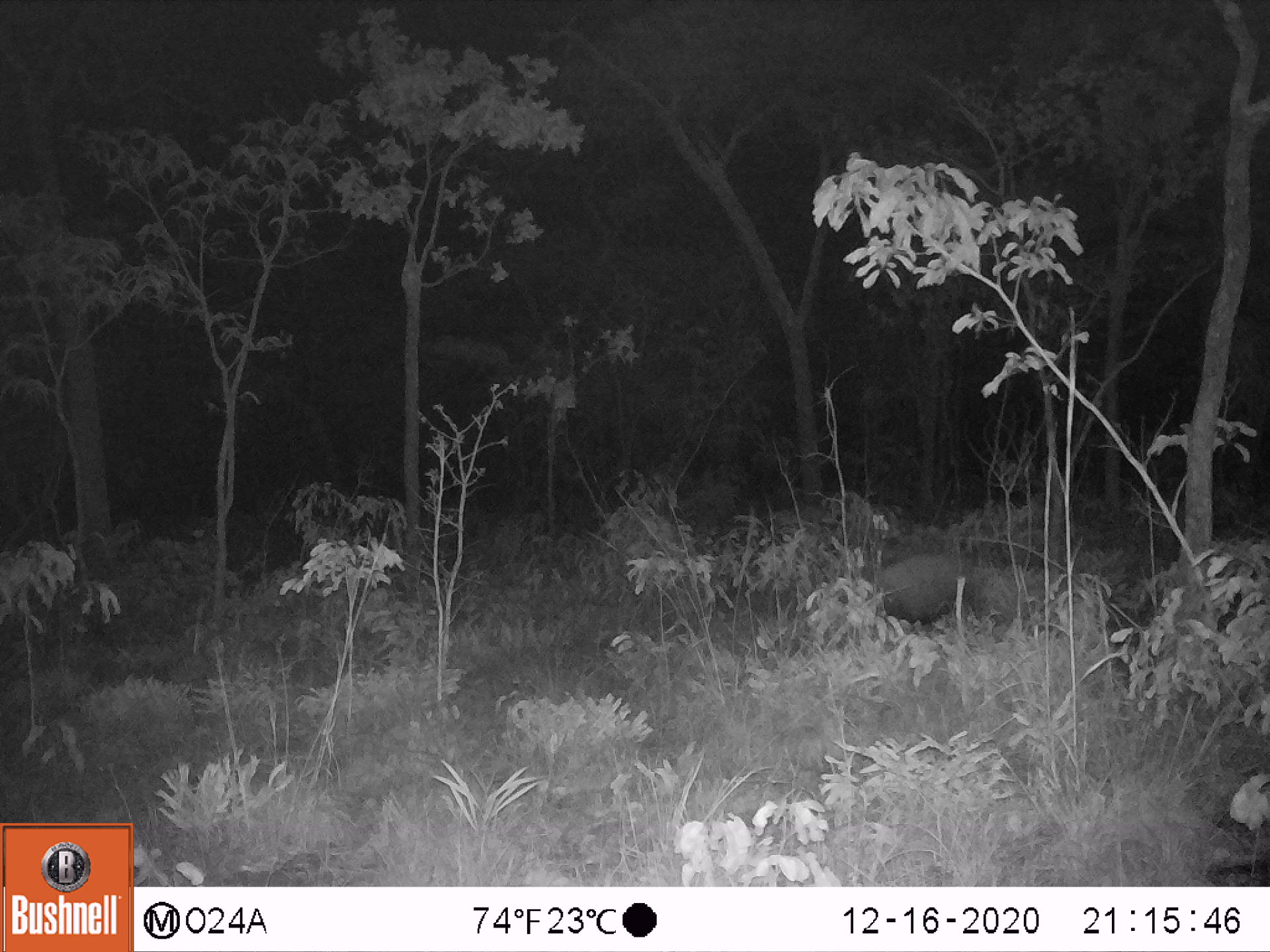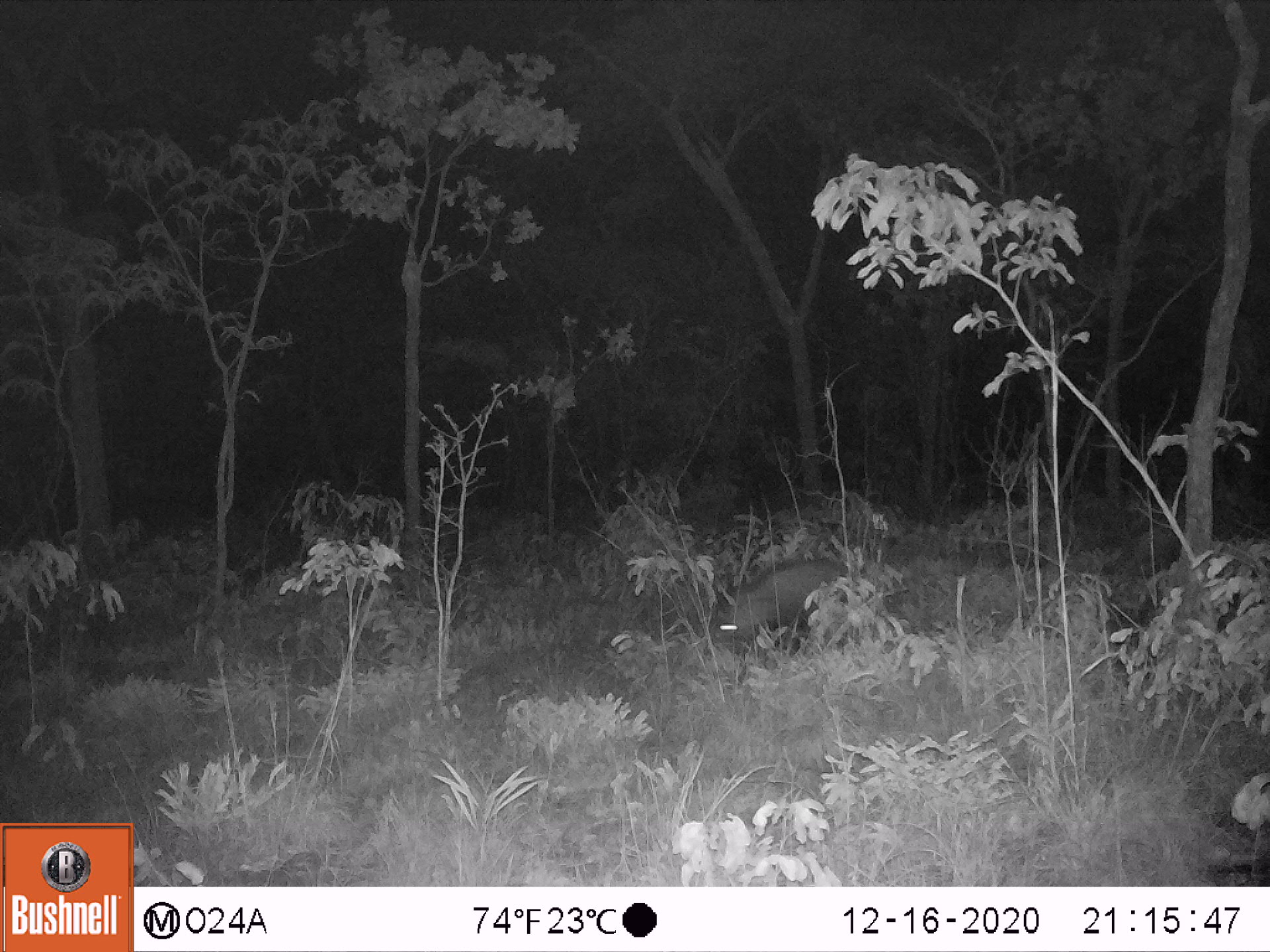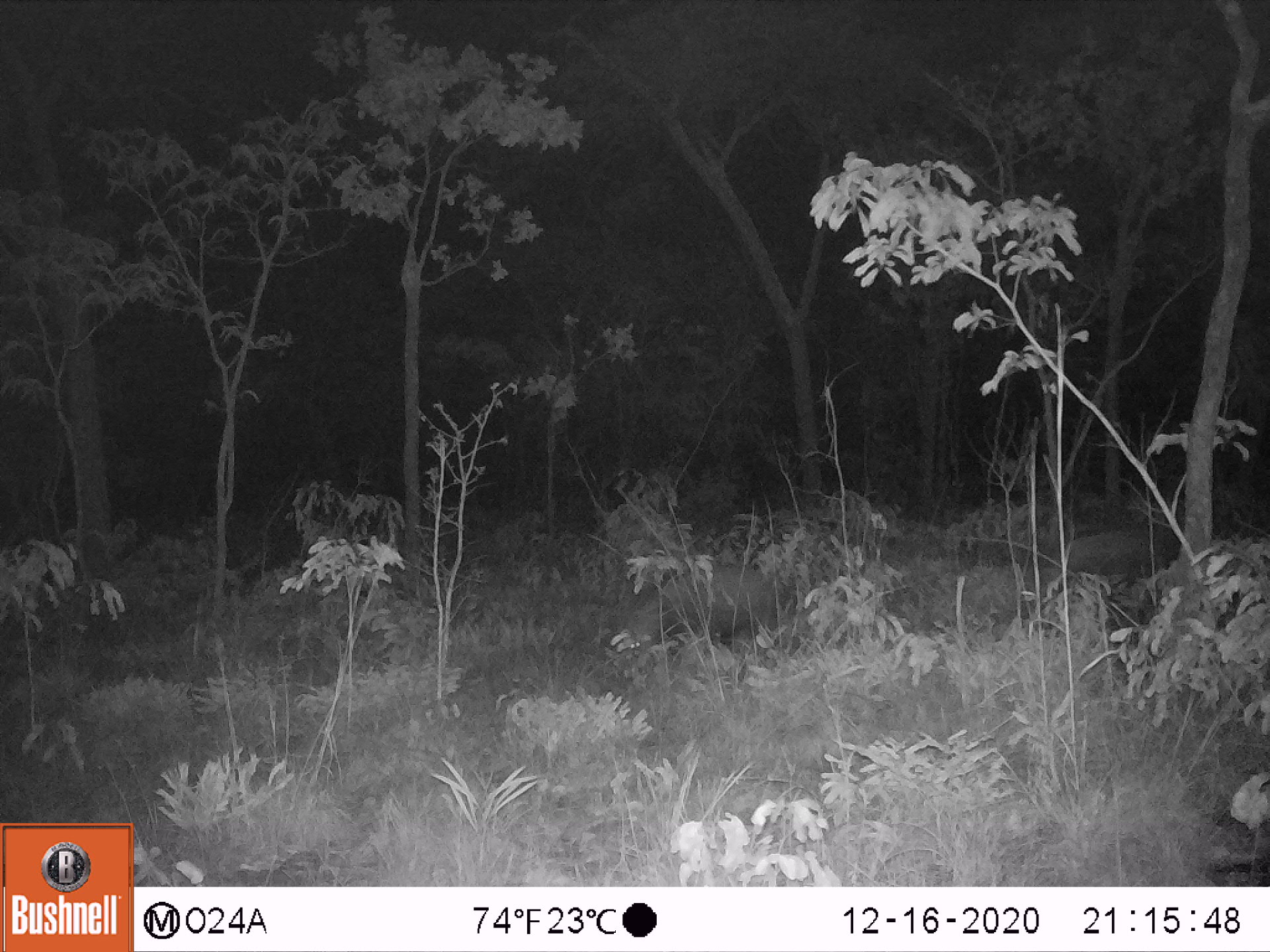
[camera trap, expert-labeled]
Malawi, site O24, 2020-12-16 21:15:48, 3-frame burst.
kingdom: Animalia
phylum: Chordata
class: Mammalia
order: Artiodactyla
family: Suidae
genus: Potamochoerus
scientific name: Potamochoerus larvatus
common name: bushpig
Bushpig (Potamochoerus larvatus), count 1.